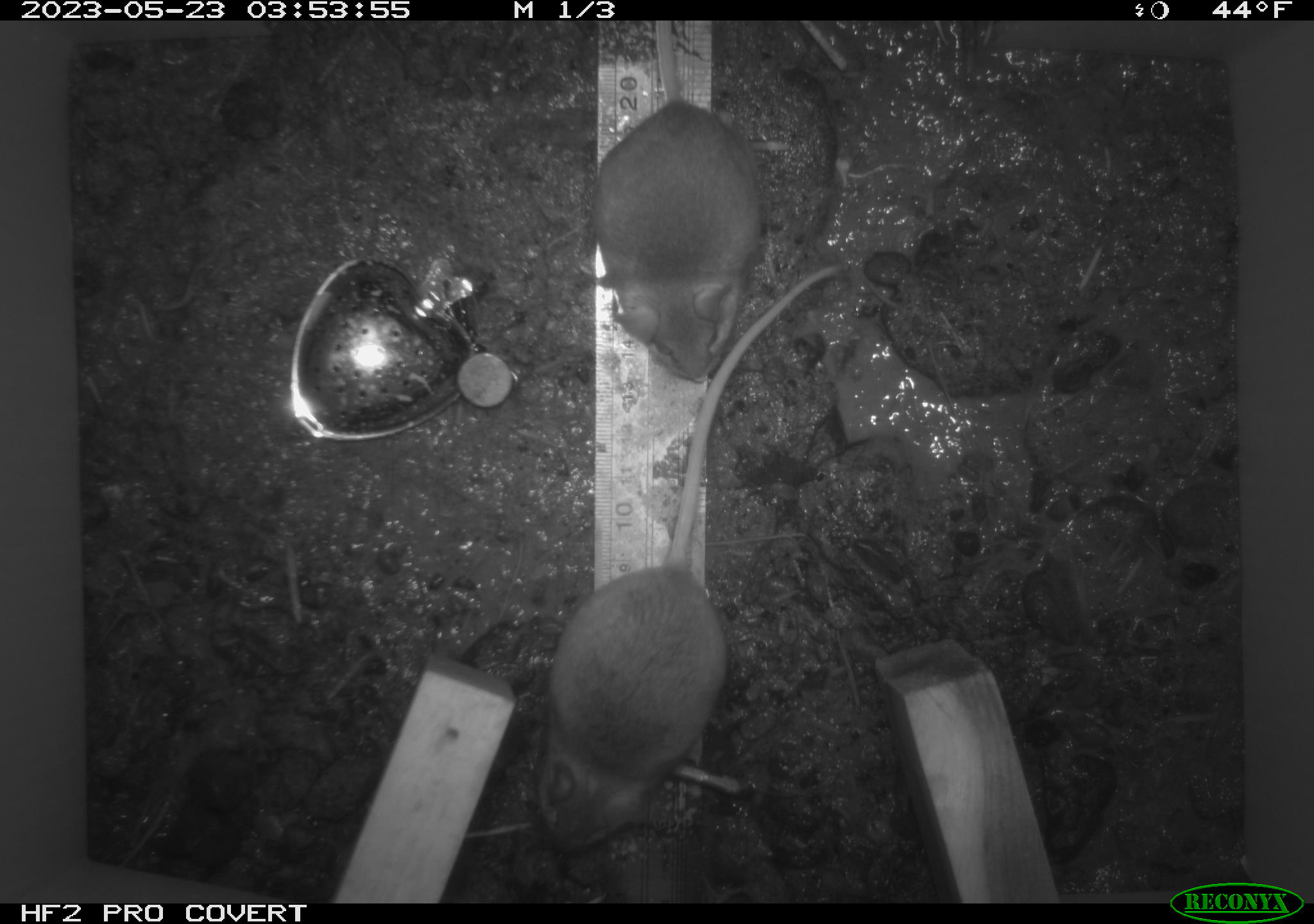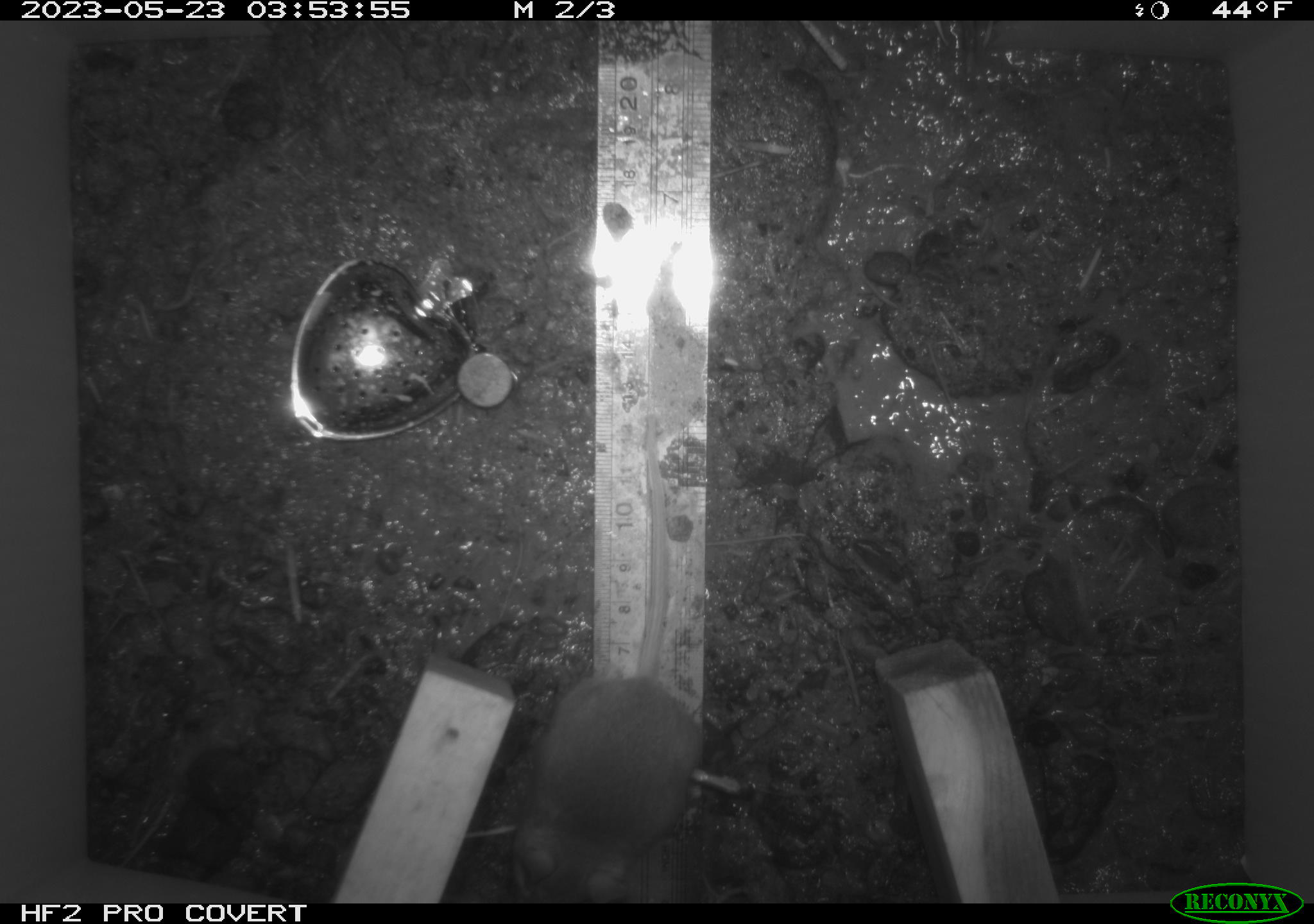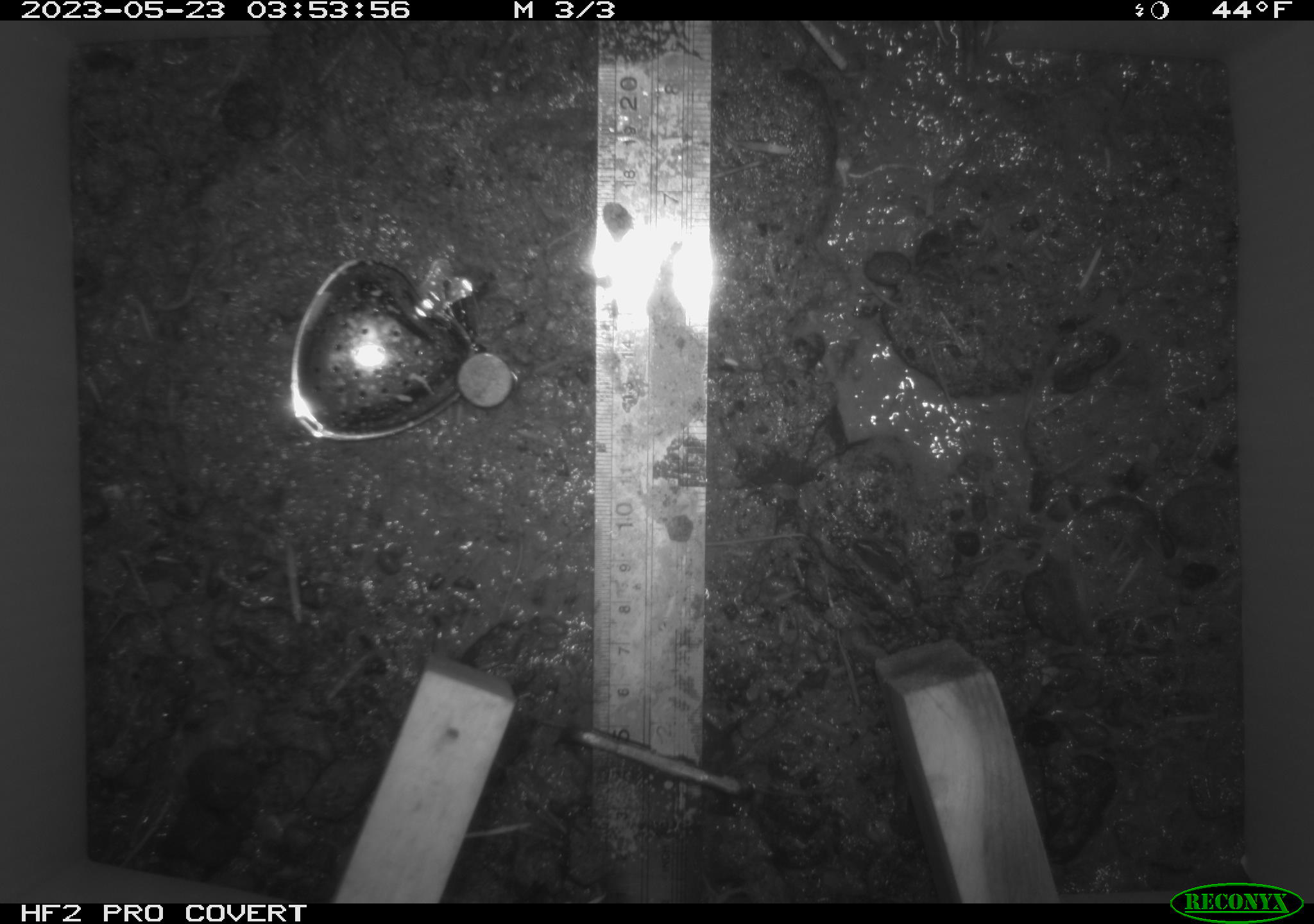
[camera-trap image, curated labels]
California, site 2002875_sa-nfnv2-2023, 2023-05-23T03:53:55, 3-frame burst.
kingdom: Animalia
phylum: Chordata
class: Mammalia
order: Rodentia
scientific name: Rodentia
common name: mouse species